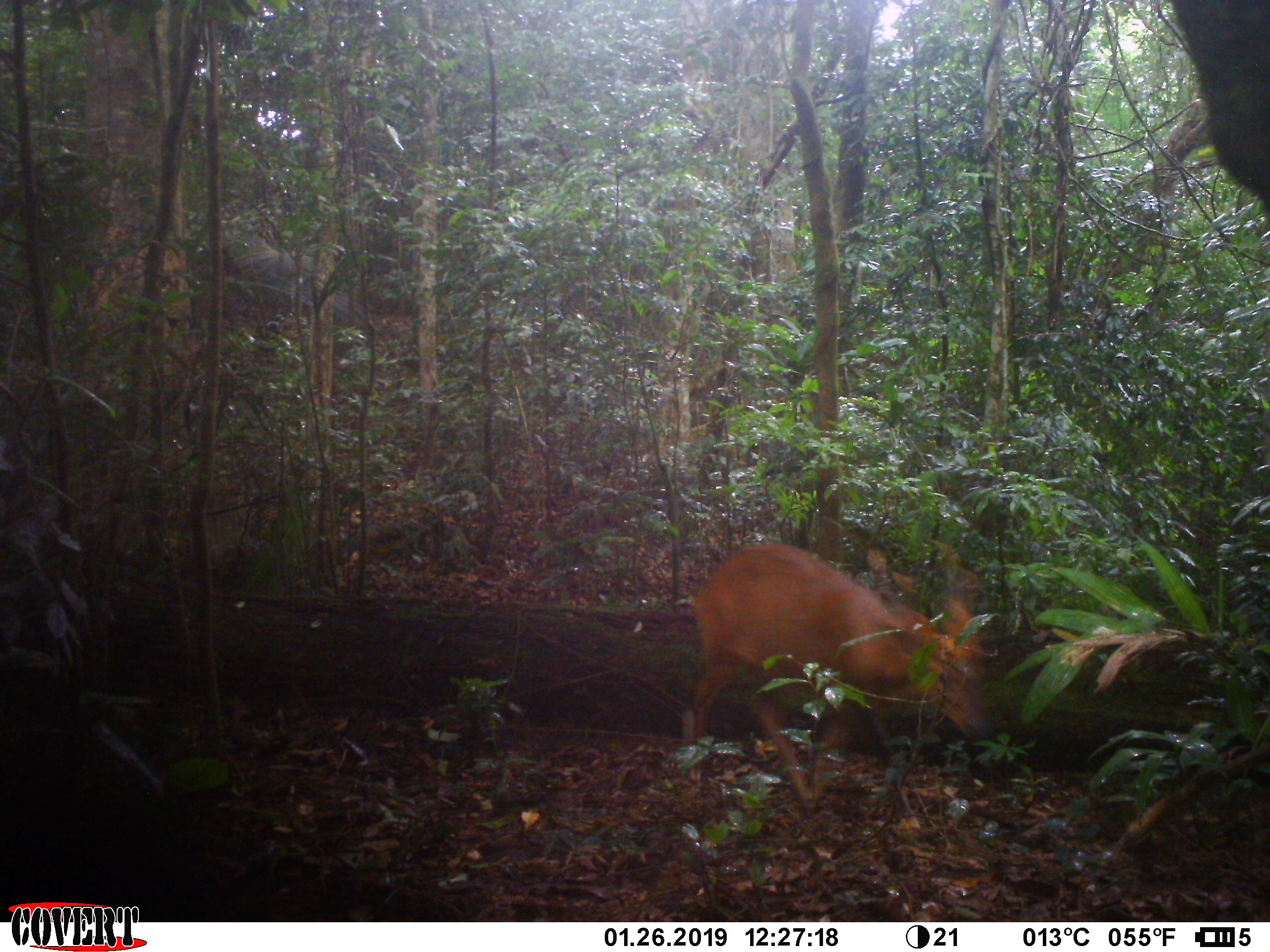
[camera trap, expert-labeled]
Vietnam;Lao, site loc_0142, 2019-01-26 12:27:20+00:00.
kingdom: Animalia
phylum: Chordata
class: Mammalia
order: Artiodactyla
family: Cervidae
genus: Muntiacus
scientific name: Muntiacus vuquangensis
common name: large-antlered muntjac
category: large antlered muntjac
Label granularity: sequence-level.